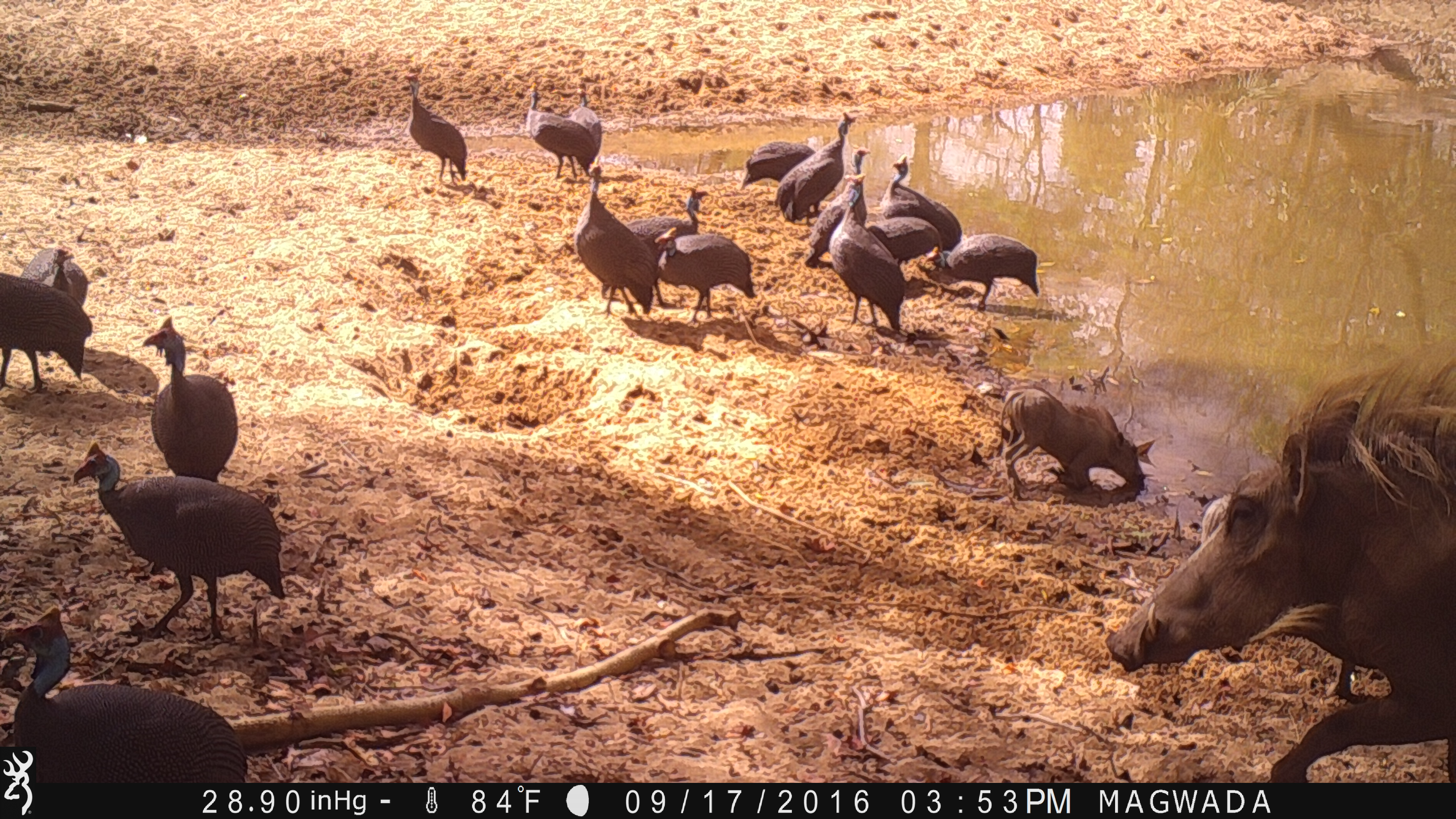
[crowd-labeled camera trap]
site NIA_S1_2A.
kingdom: Animalia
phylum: Chordata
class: Aves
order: Galliformes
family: Numididae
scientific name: Numididae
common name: guineafowl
Guineafowl (Numididae), count 11-50. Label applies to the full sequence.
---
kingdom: Animalia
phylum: Chordata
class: Mammalia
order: Artiodactyla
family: Suidae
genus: Phacochoerus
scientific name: Phacochoerus africanus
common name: warthog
Warthog (Phacochoerus africanus), count 2. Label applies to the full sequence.